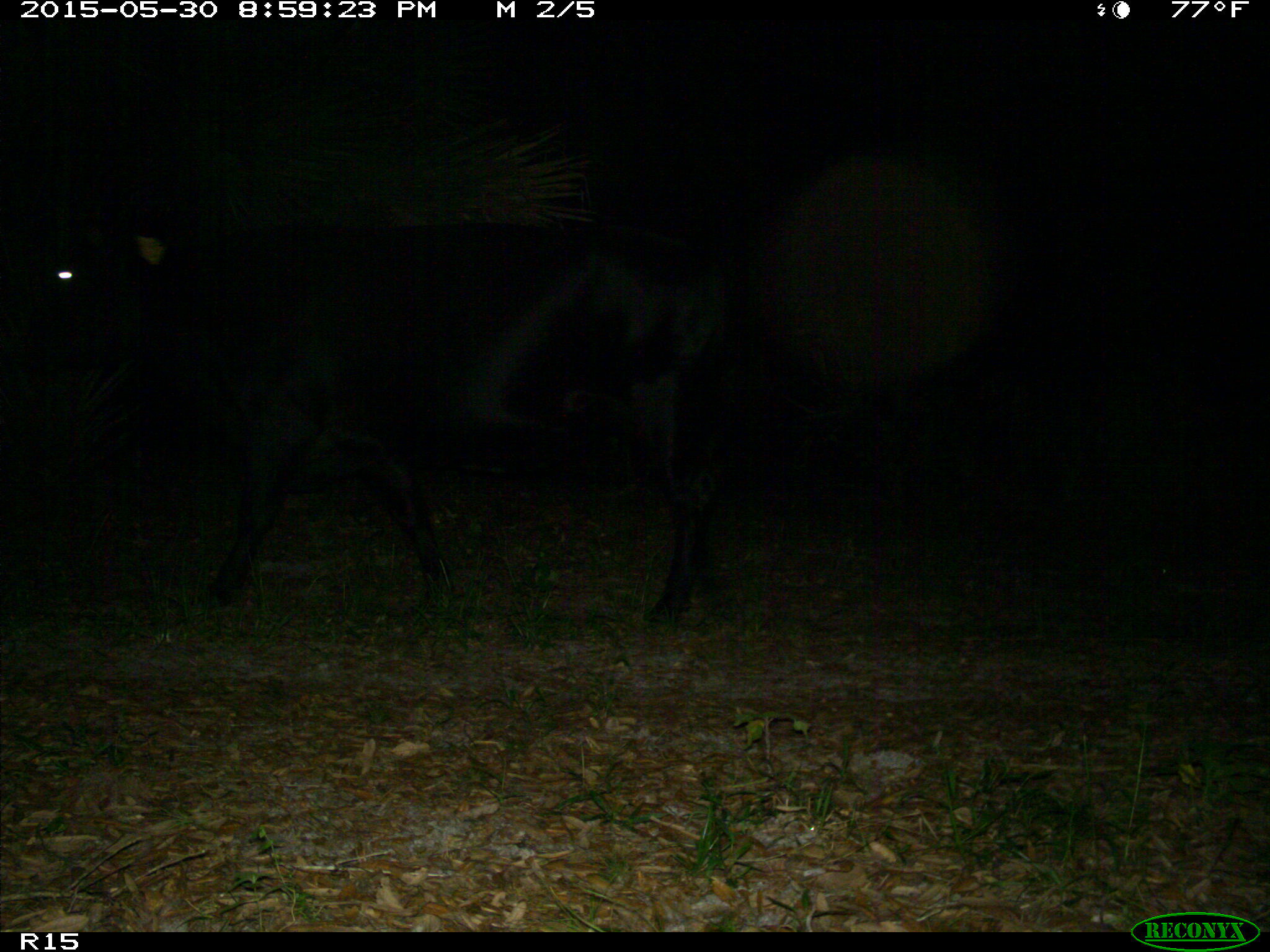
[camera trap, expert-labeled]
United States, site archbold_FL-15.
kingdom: Animalia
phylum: Chordata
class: Mammalia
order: Artiodactyla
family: Bovidae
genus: Bos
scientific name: Bos taurus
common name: domestic cow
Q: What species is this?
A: Bos taurus (domestic cow).